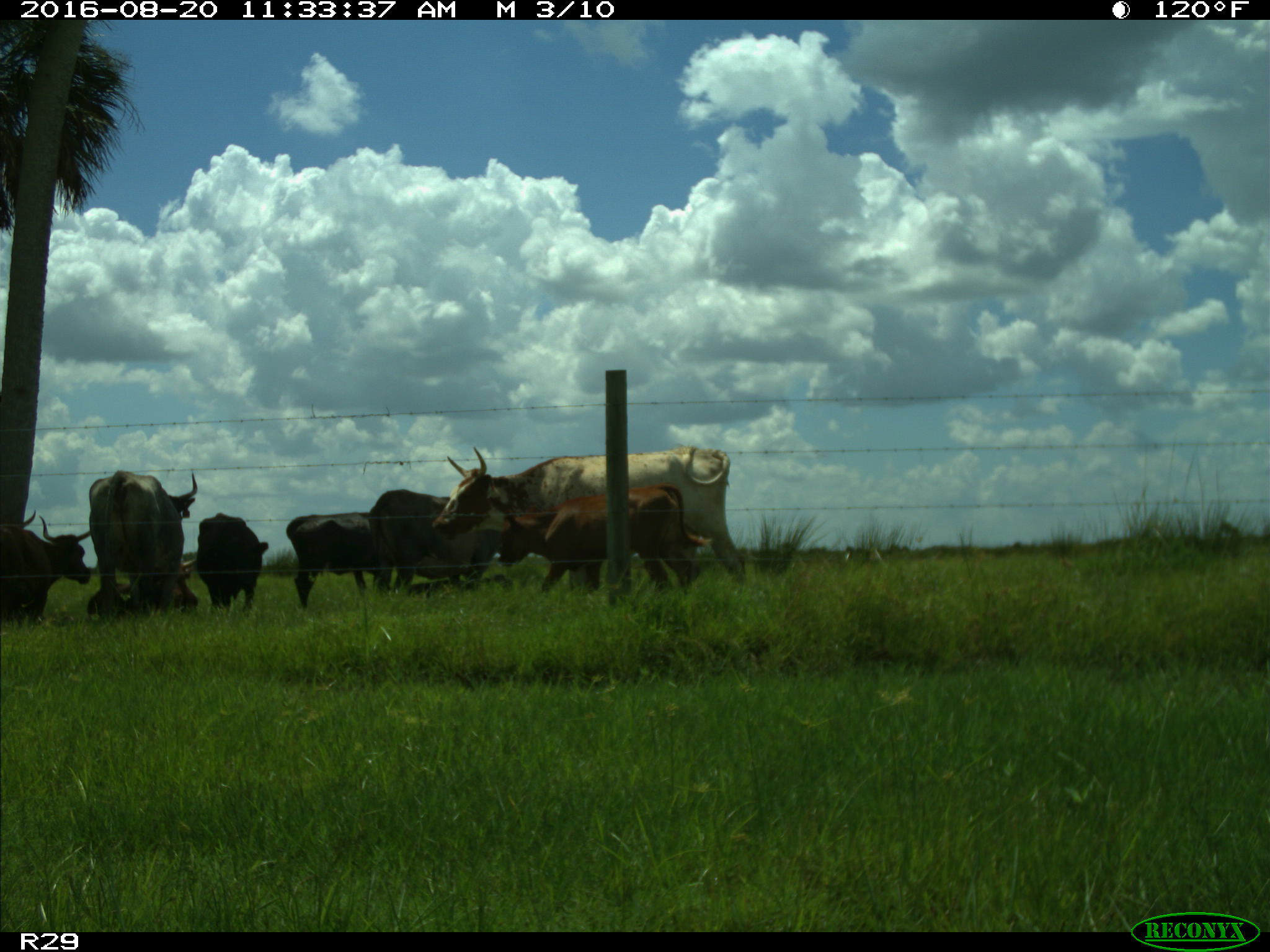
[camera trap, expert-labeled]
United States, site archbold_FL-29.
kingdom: Animalia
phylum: Chordata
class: Mammalia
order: Artiodactyla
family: Bovidae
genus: Bos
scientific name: Bos taurus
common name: domestic cow